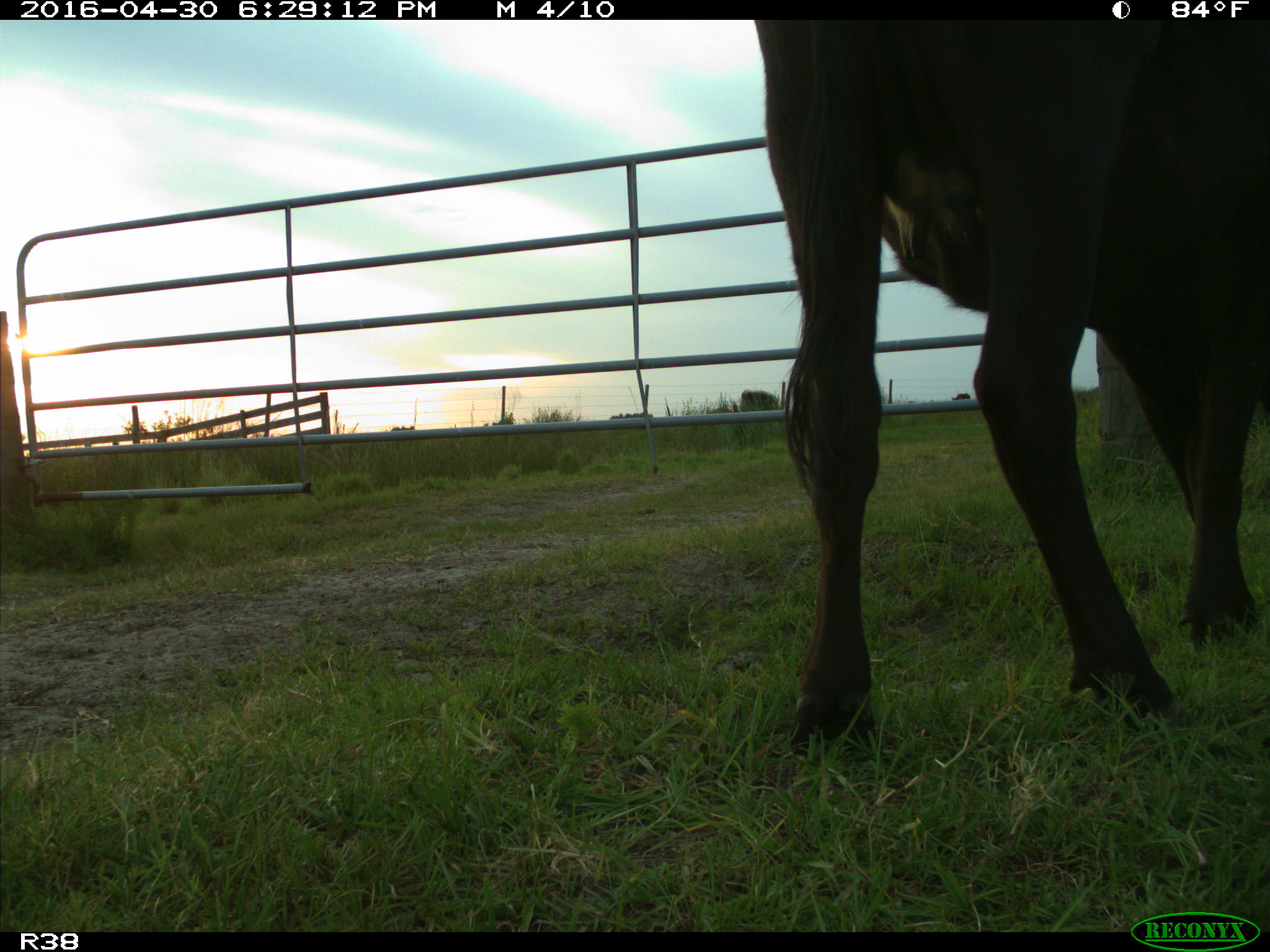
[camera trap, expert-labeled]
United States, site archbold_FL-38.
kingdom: Animalia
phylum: Chordata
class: Mammalia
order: Artiodactyla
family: Bovidae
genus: Bos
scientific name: Bos taurus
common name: domestic cow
Bos taurus (domestic cow).